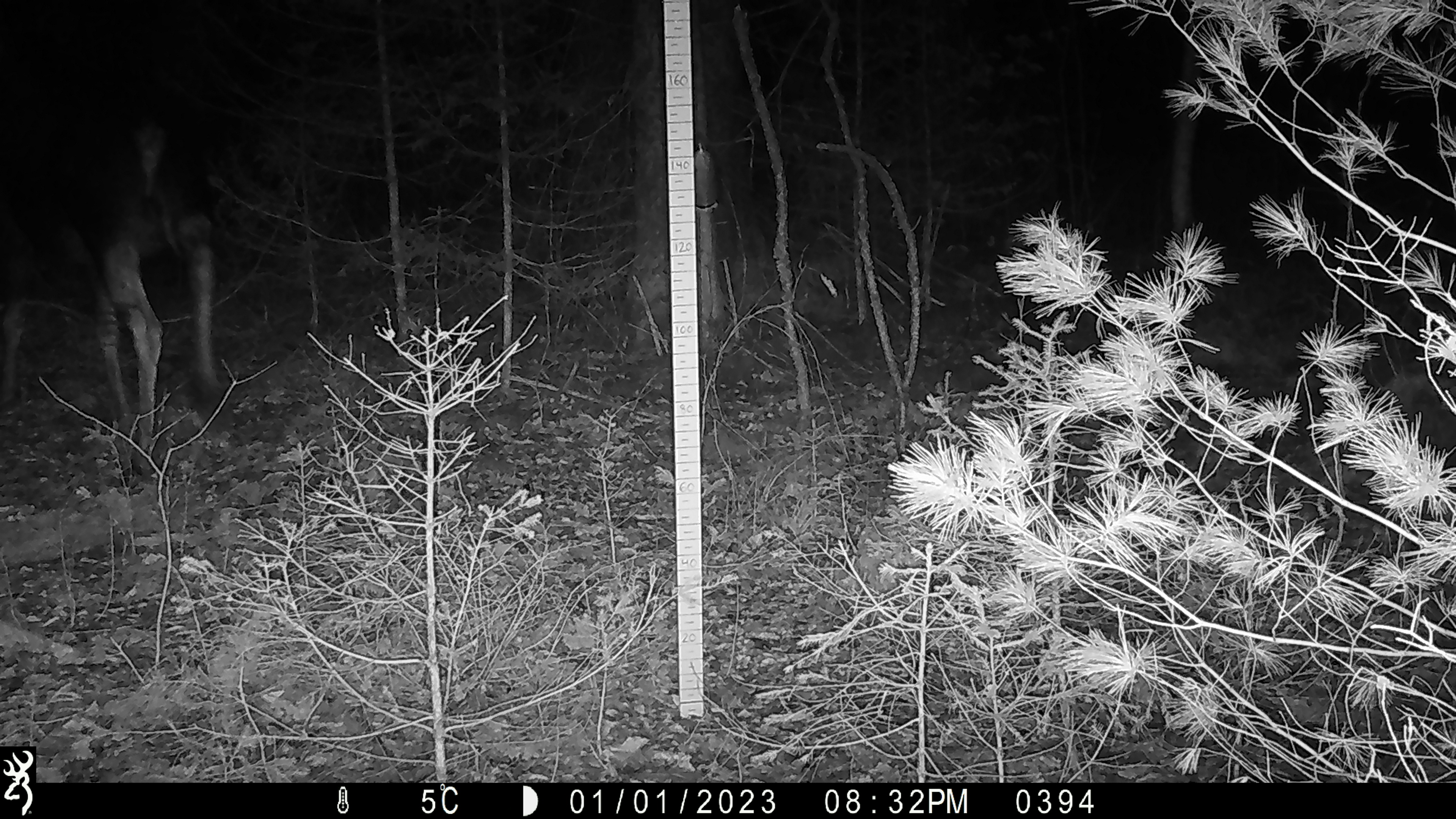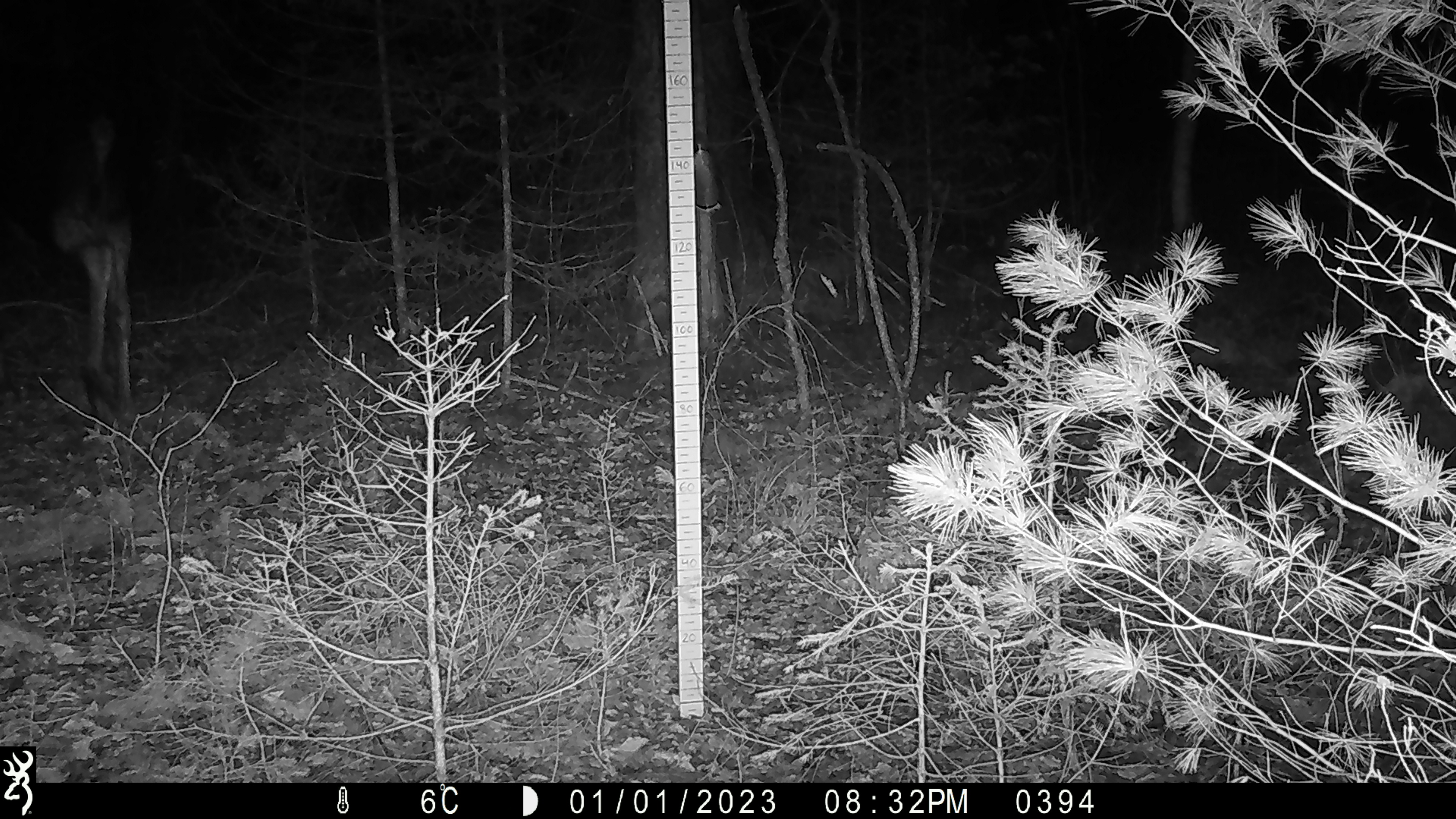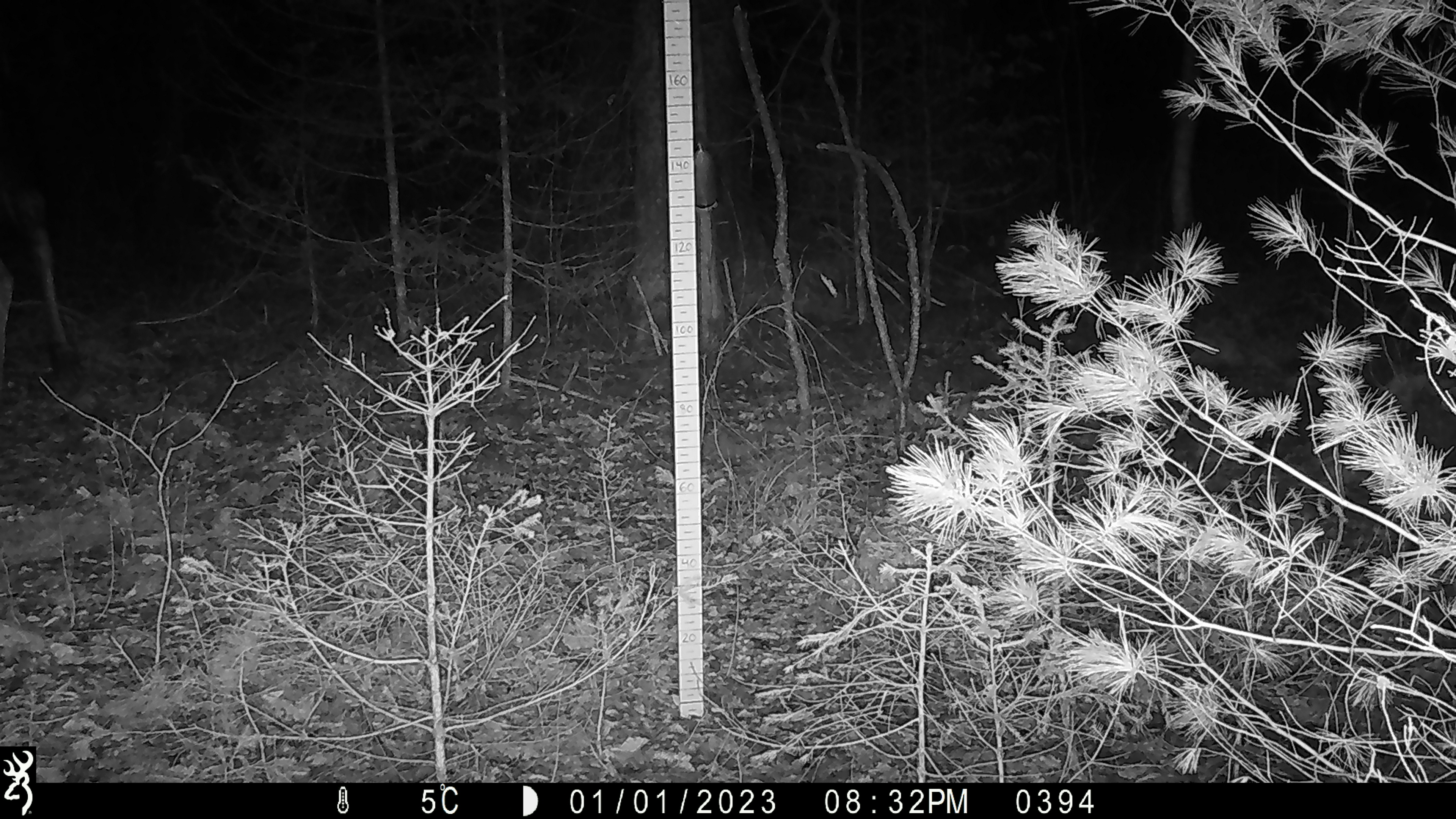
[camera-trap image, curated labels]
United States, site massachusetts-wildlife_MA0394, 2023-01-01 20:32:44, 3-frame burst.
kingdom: Animalia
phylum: Chordata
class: Mammalia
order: Artiodactyla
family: Cervidae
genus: Alces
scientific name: Alces alces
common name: moose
Moose (Alces alces).